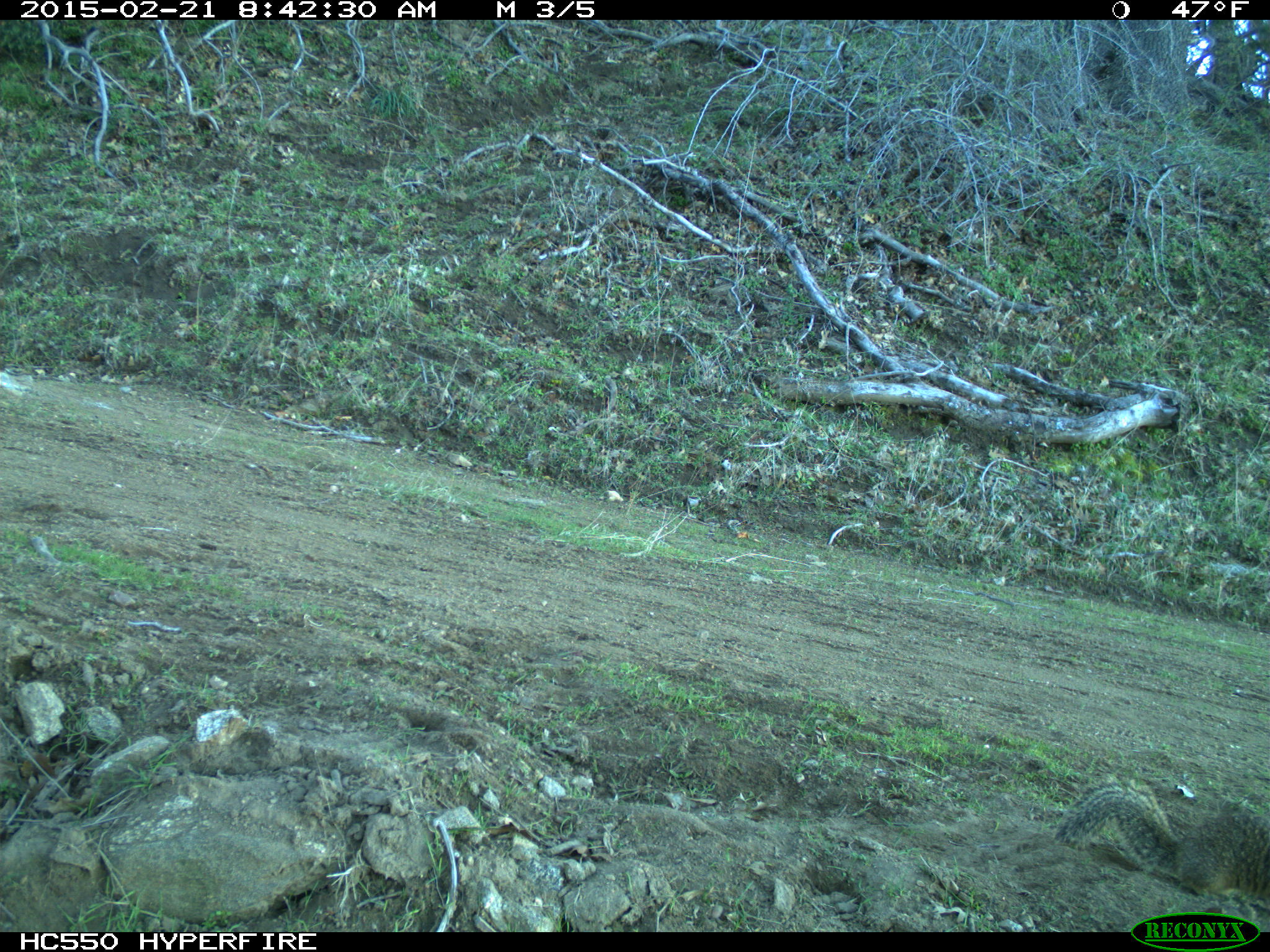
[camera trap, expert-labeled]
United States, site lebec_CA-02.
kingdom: Animalia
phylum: Chordata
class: Mammalia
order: Rodentia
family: Sciuridae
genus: Otospermophilus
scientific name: Otospermophilus beecheyi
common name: california ground squirrel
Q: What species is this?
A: Otospermophilus beecheyi (california ground squirrel).